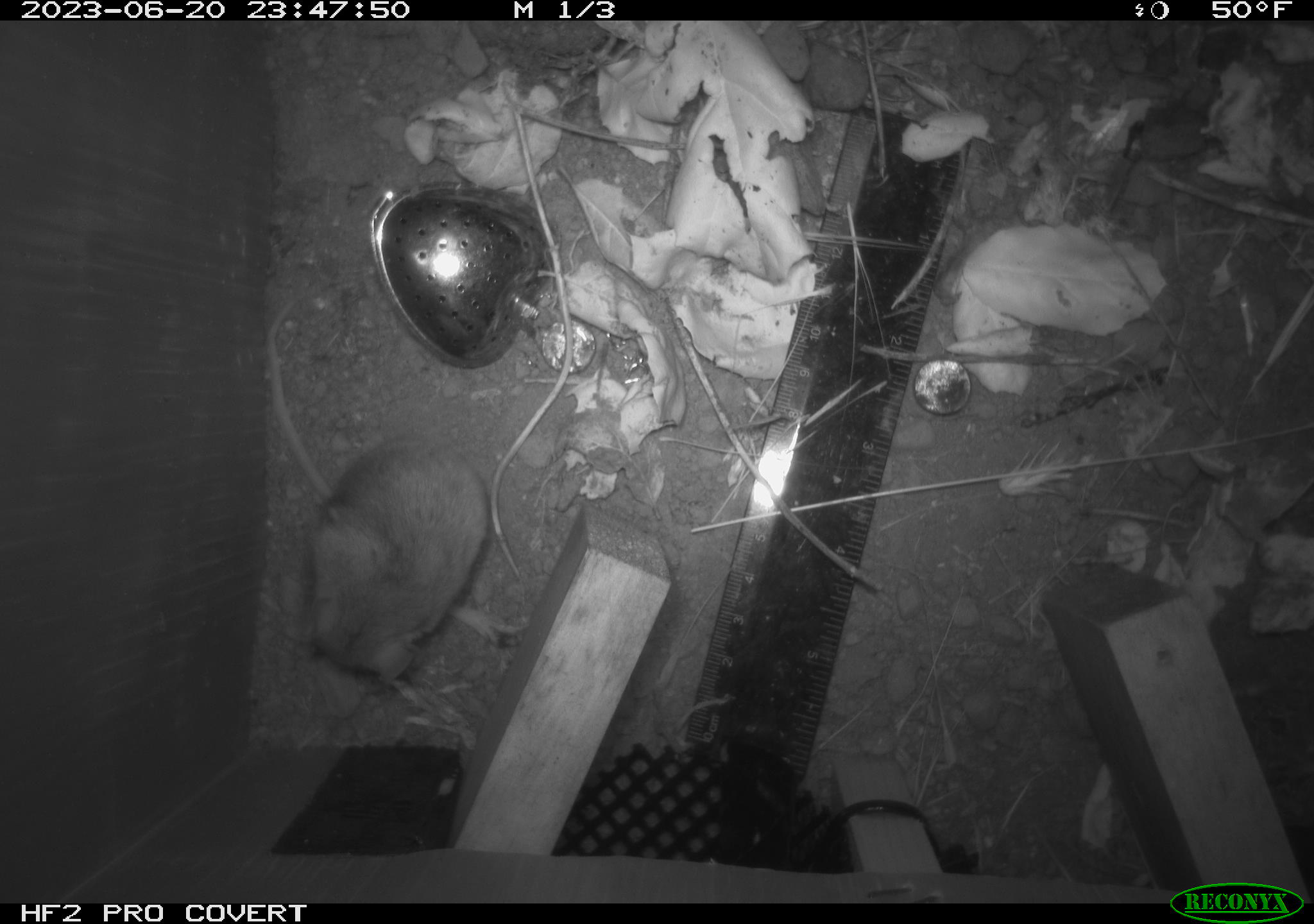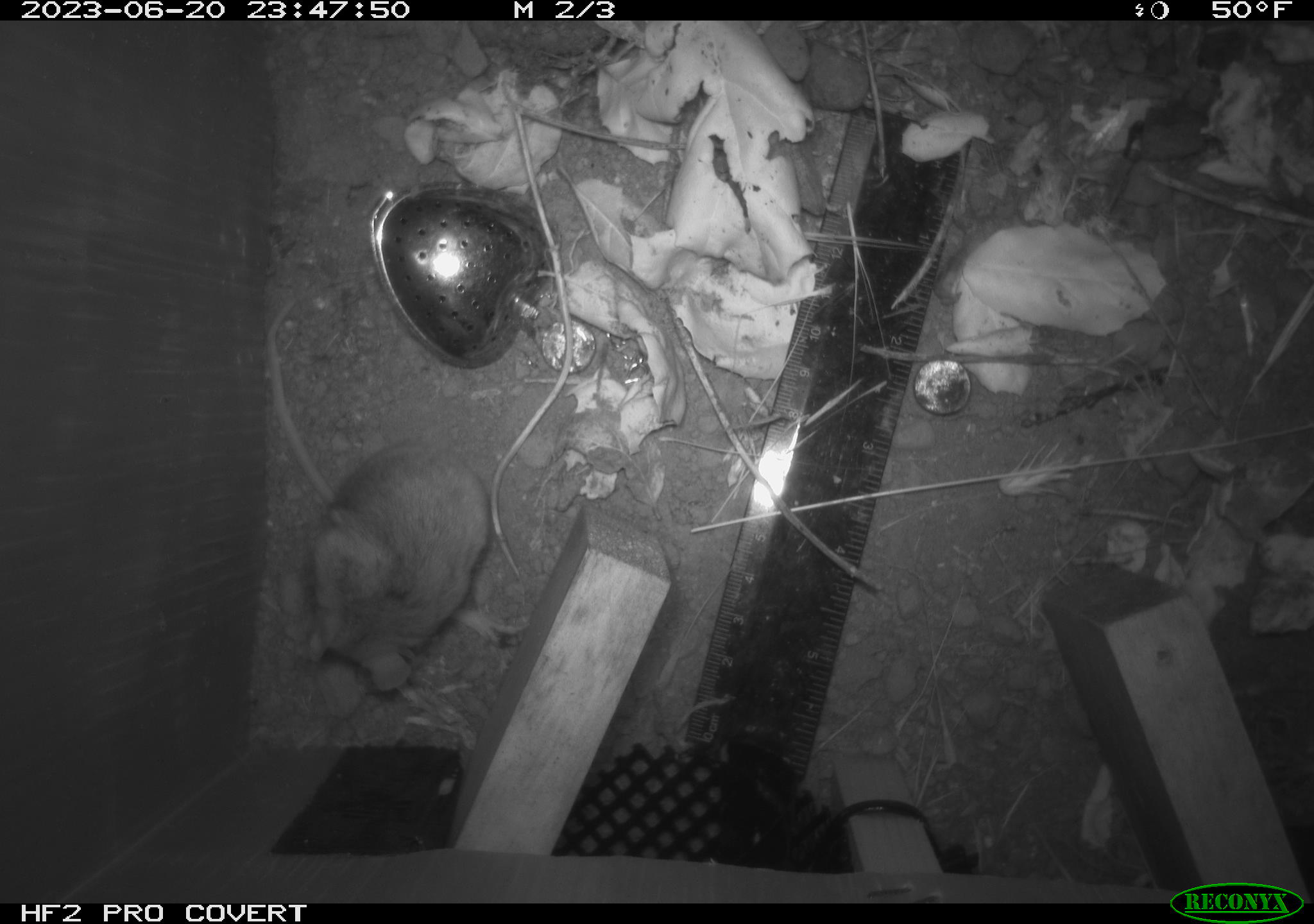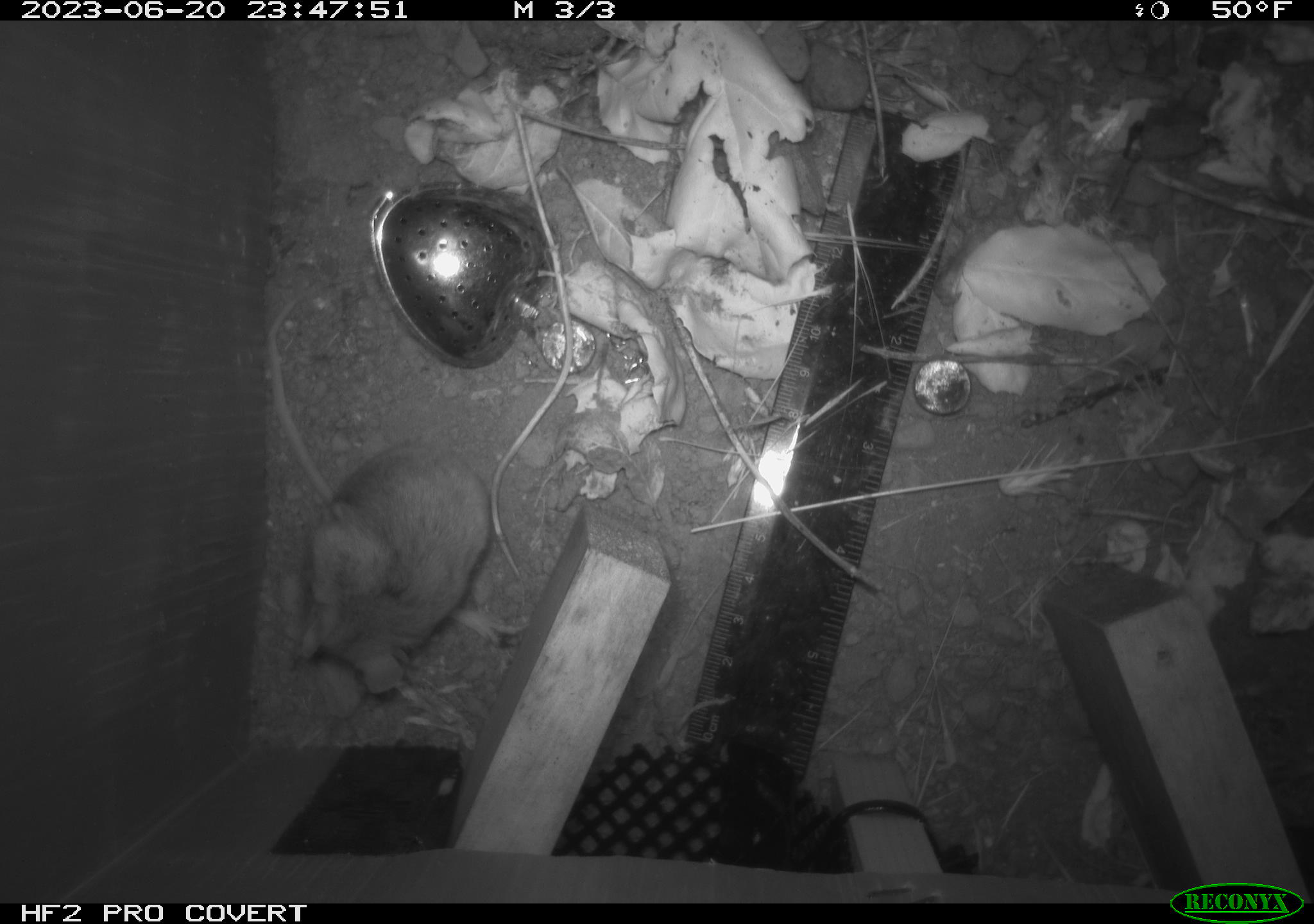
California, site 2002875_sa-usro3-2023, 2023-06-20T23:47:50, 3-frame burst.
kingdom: Animalia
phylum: Chordata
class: Mammalia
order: Rodentia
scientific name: Rodentia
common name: mouse species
Mouse species (Rodentia).